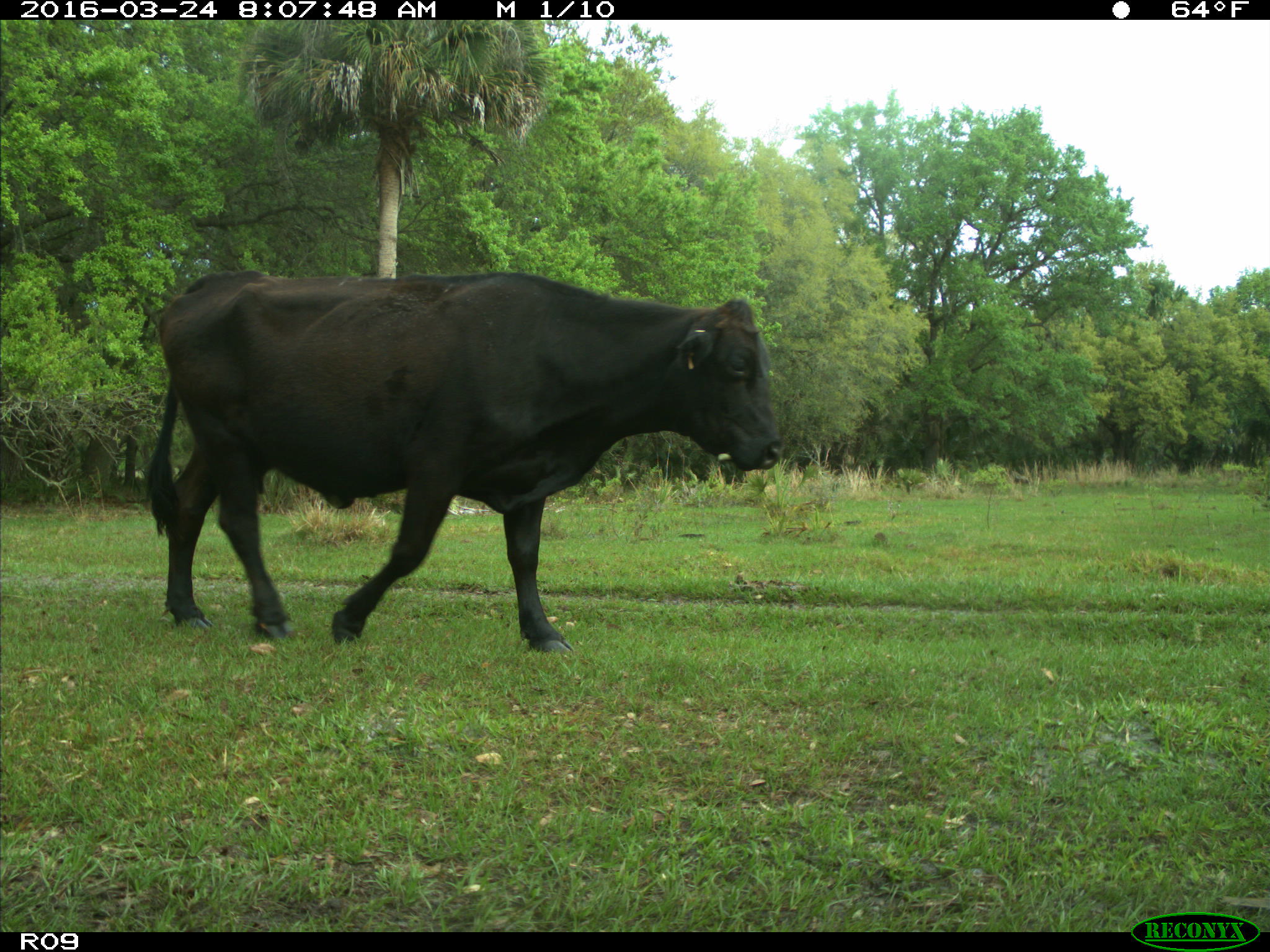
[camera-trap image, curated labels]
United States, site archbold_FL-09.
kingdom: Animalia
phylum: Chordata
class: Mammalia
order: Artiodactyla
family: Bovidae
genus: Bos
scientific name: Bos taurus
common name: domestic cow